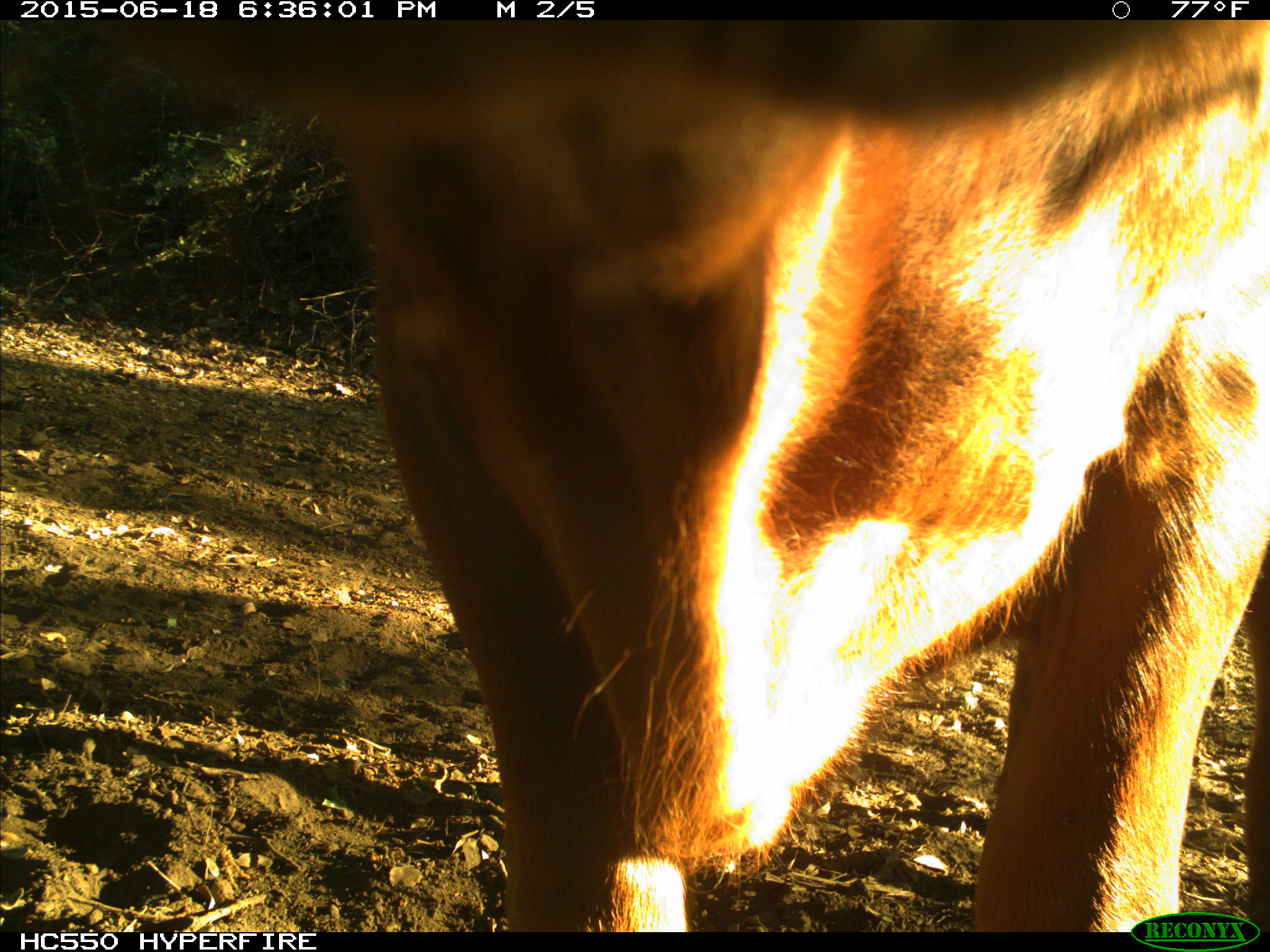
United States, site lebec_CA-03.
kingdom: Animalia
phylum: Chordata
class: Mammalia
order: Artiodactyla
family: Bovidae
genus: Bos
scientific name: Bos taurus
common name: domestic cow